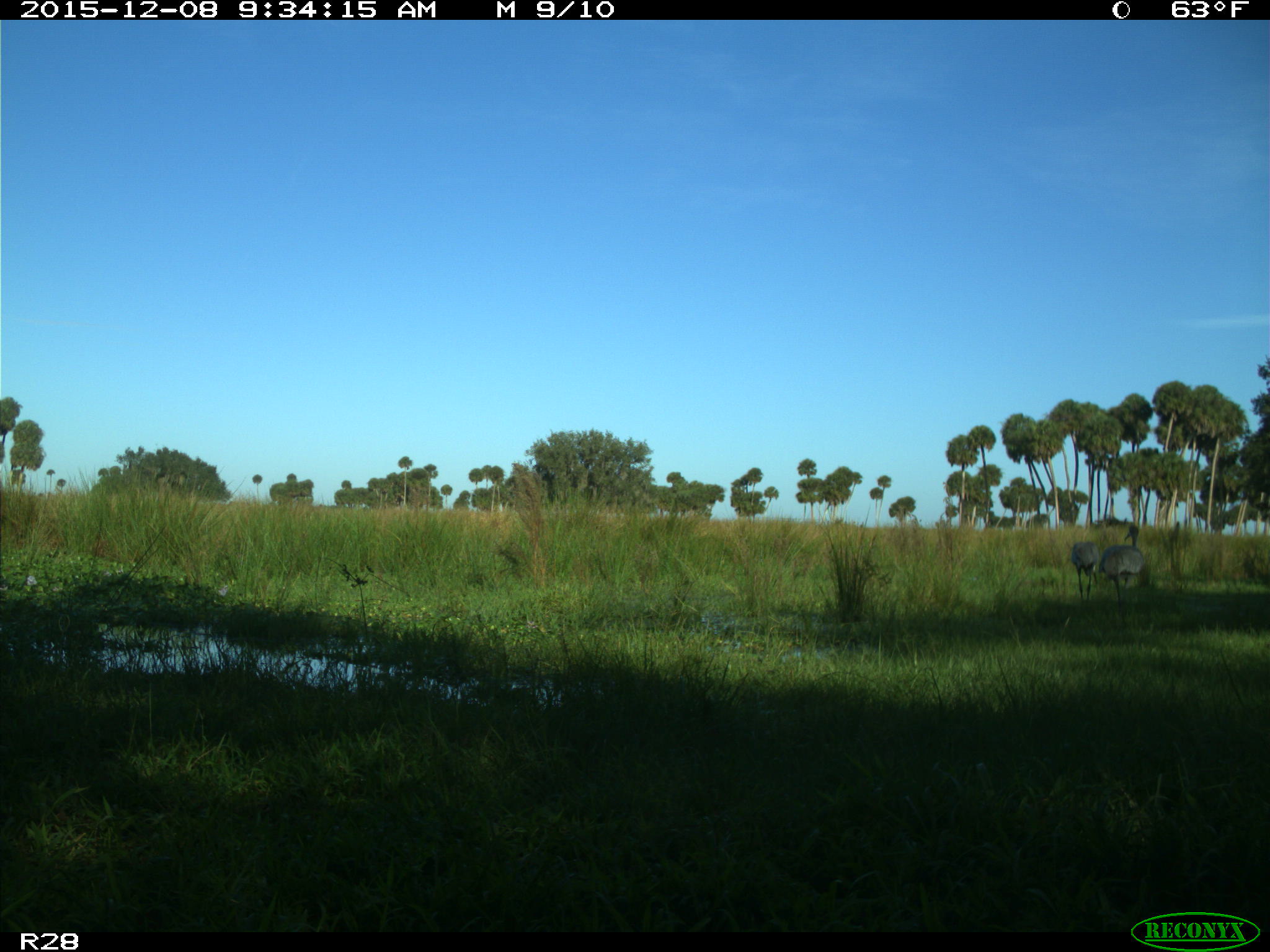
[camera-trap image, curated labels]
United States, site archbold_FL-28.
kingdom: Animalia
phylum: Chordata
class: Aves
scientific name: Aves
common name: birds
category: unidentified bird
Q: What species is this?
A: Unidentified bird (birds) (Aves).